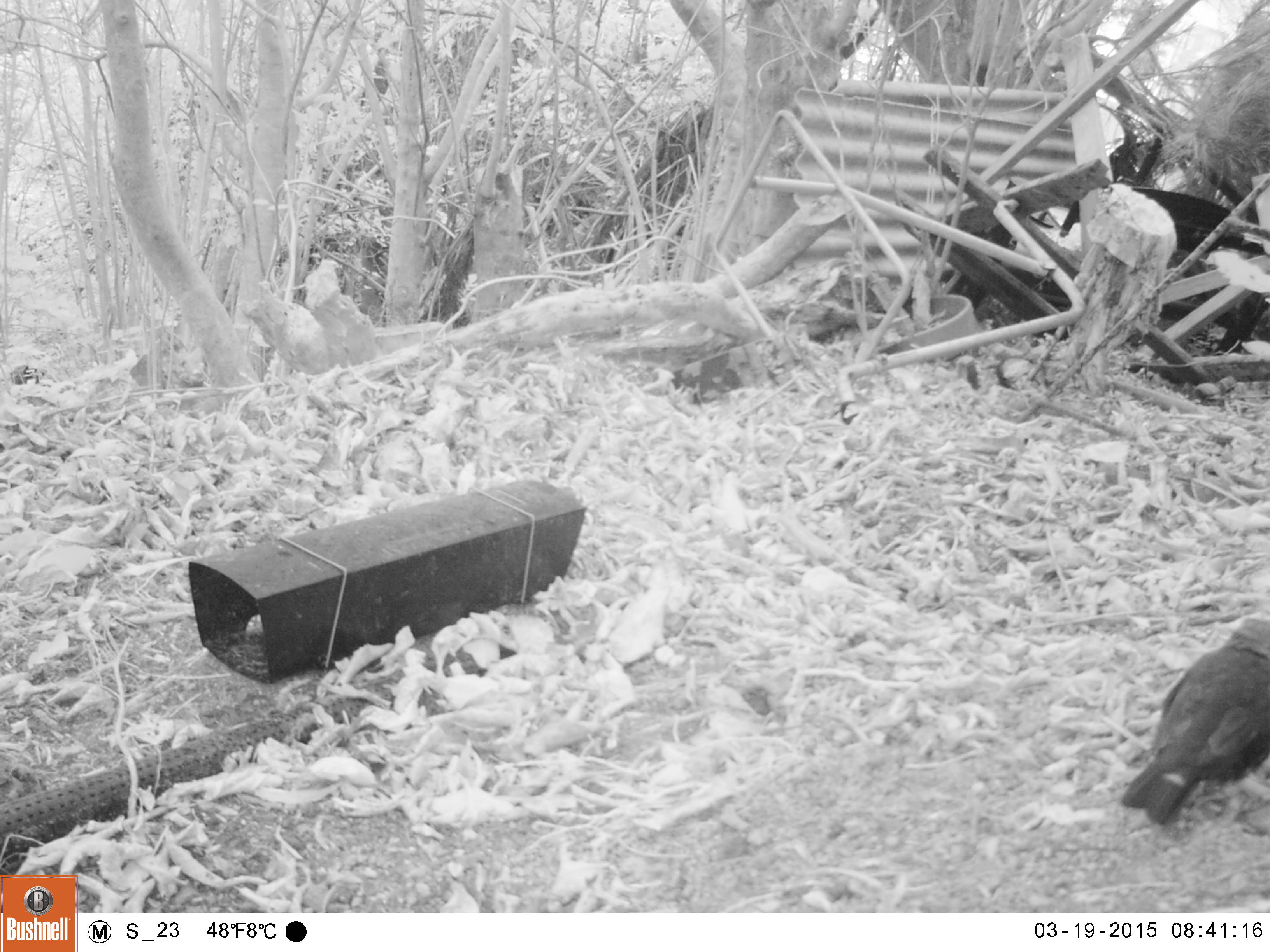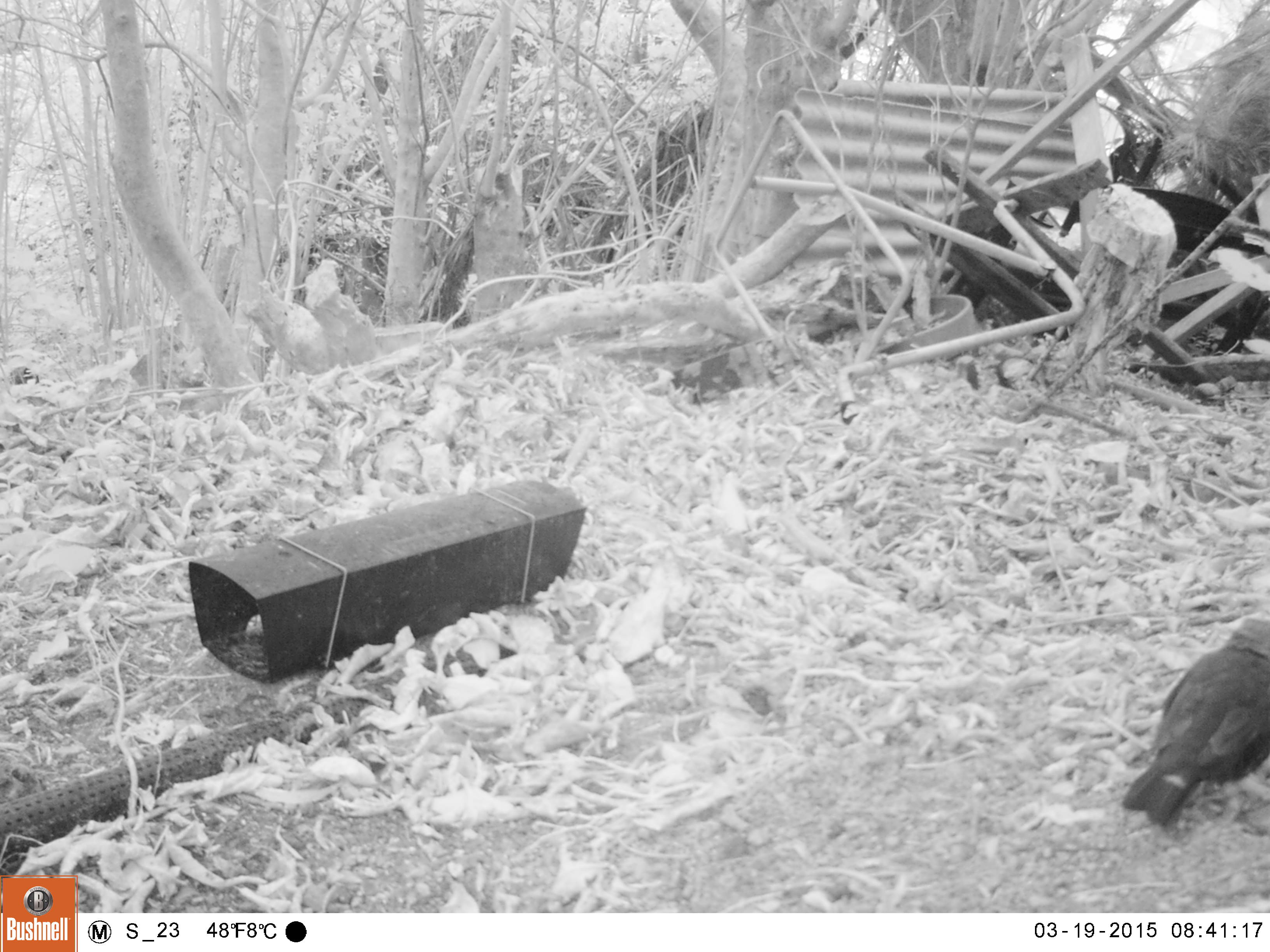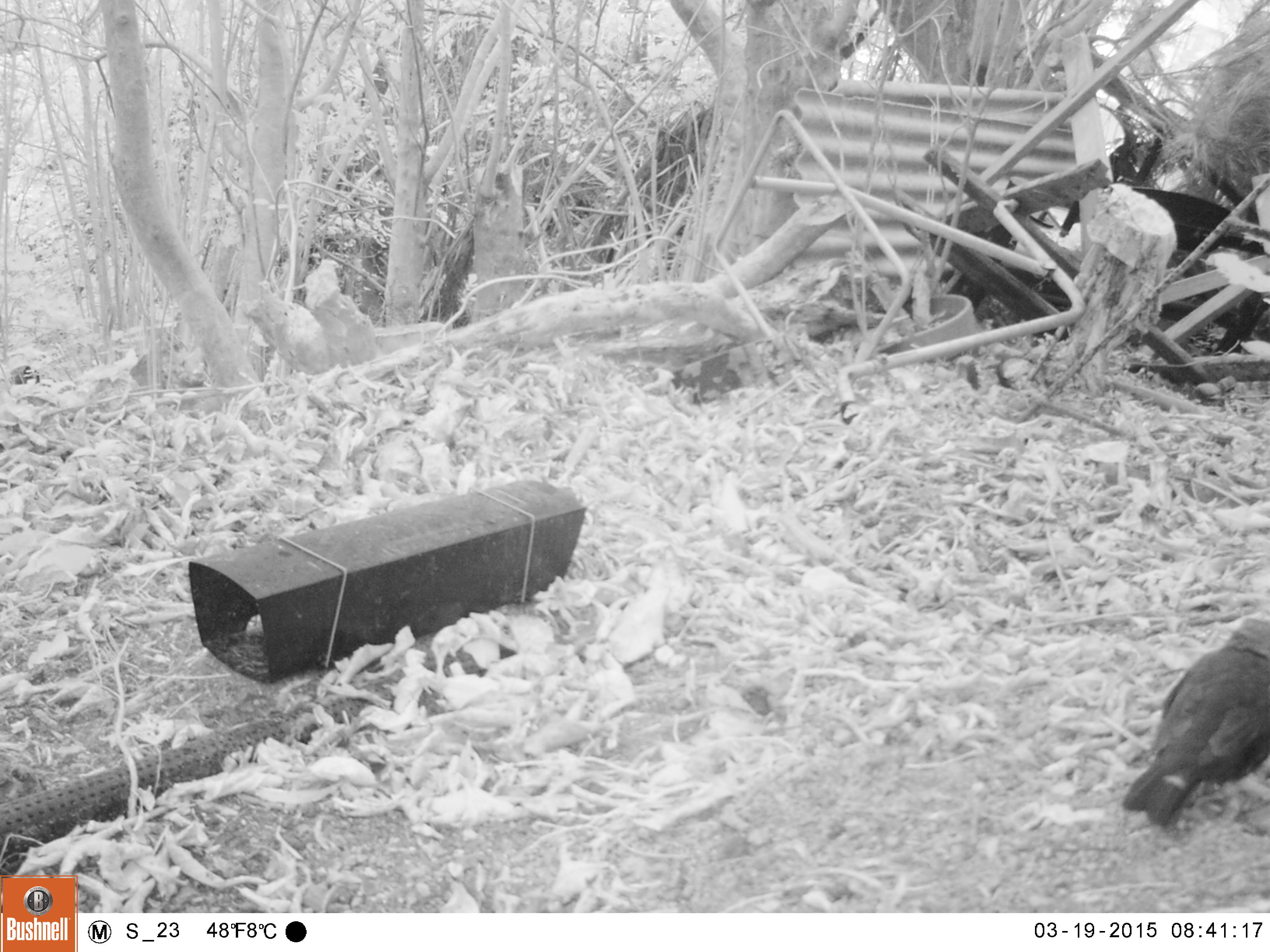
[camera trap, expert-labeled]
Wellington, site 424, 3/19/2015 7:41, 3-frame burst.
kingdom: Animalia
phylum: Chordata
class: Aves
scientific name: Aves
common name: bird